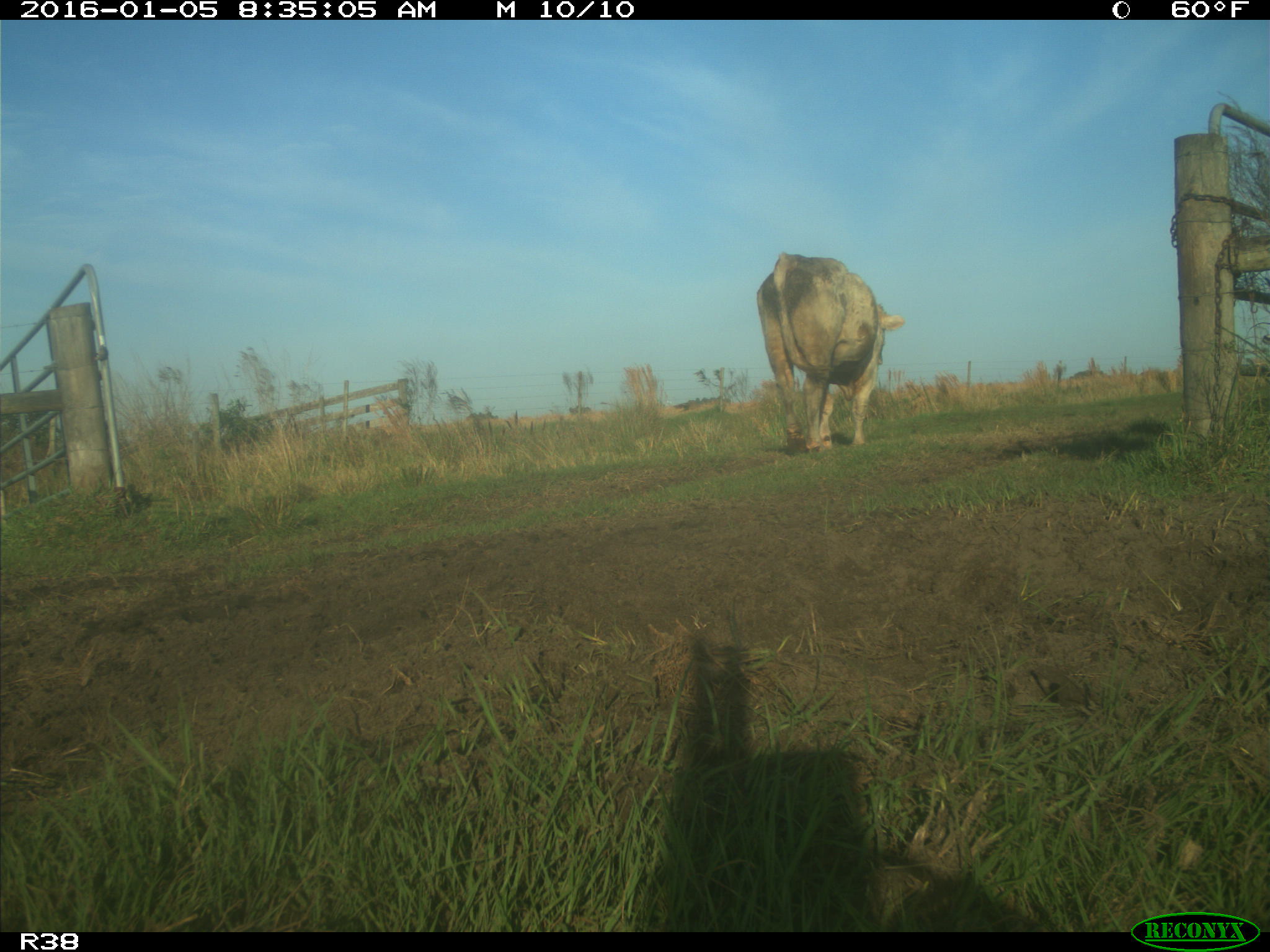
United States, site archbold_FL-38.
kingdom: Animalia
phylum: Chordata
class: Mammalia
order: Artiodactyla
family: Bovidae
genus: Bos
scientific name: Bos taurus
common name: domestic cow